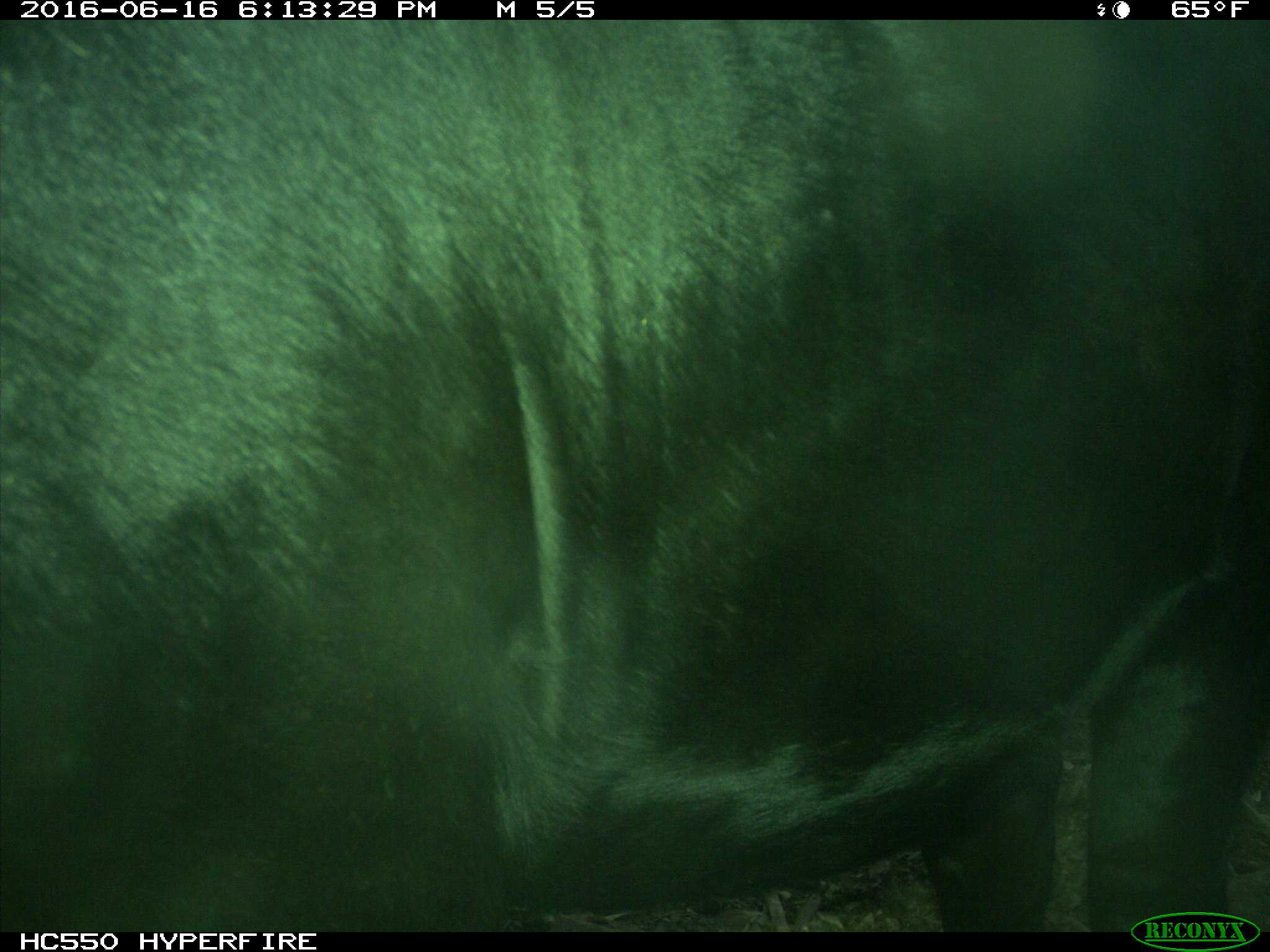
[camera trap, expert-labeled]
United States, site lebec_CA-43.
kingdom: Animalia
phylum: Chordata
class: Mammalia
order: Artiodactyla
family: Bovidae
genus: Bos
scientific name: Bos taurus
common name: domestic cow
Bos taurus (domestic cow).